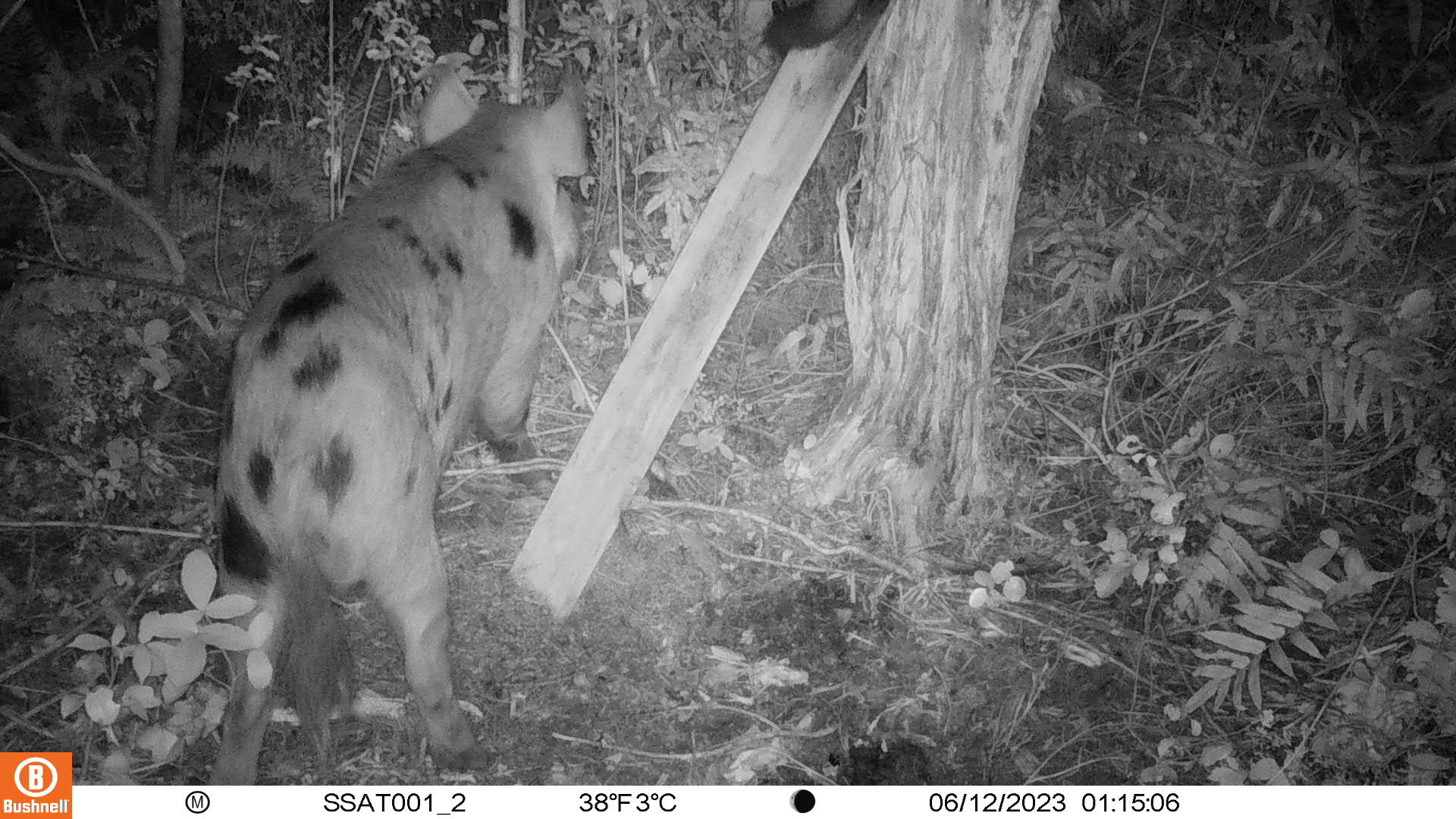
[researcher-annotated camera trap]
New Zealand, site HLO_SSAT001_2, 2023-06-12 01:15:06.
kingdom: Animalia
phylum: Chordata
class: Mammalia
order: Artiodactyla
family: Suidae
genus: Sus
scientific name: Sus scrofa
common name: pig